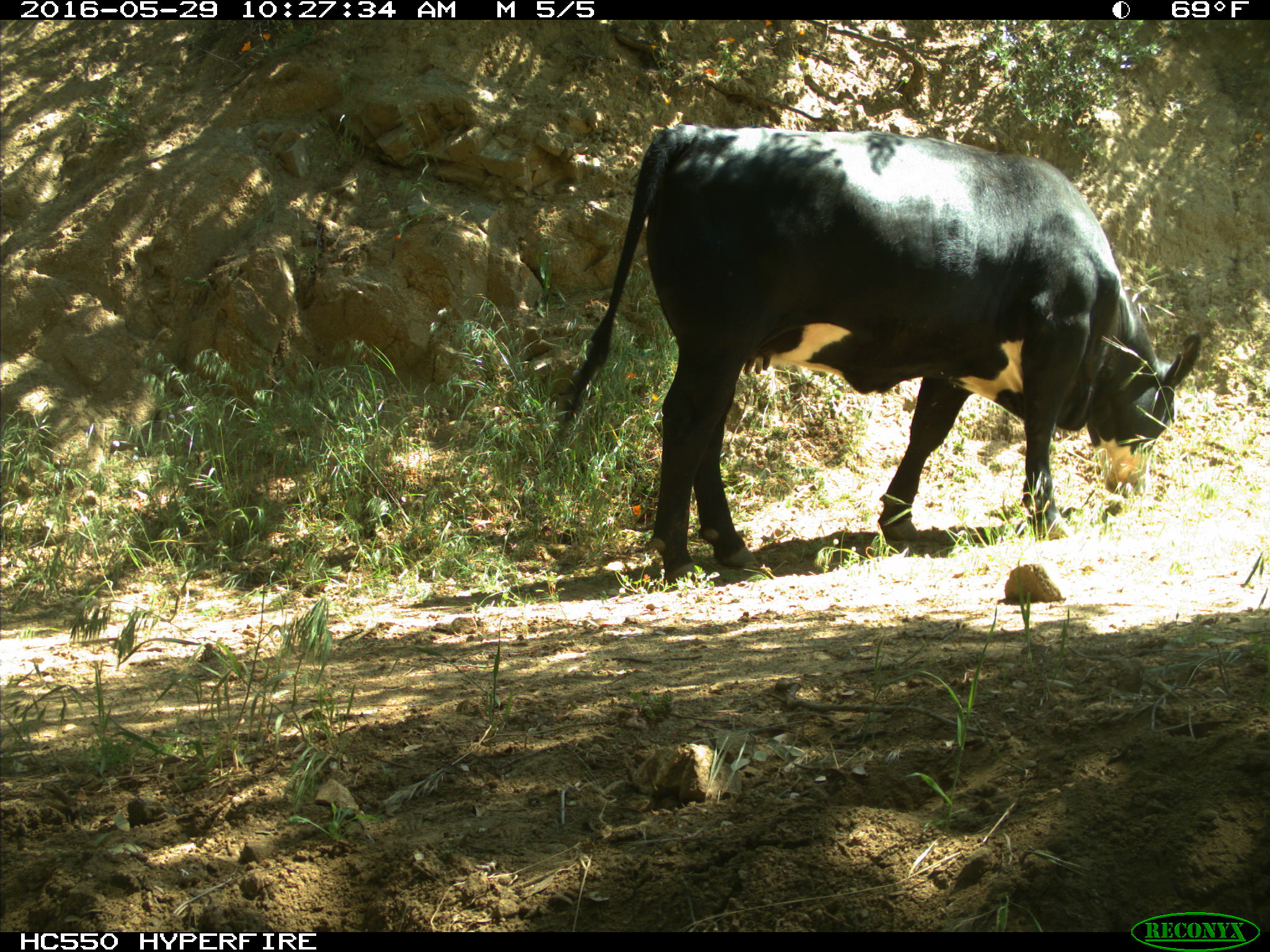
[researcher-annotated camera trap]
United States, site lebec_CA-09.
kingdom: Animalia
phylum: Chordata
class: Mammalia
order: Artiodactyla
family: Bovidae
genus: Bos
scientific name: Bos taurus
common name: domestic cow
Bos taurus (domestic cow).